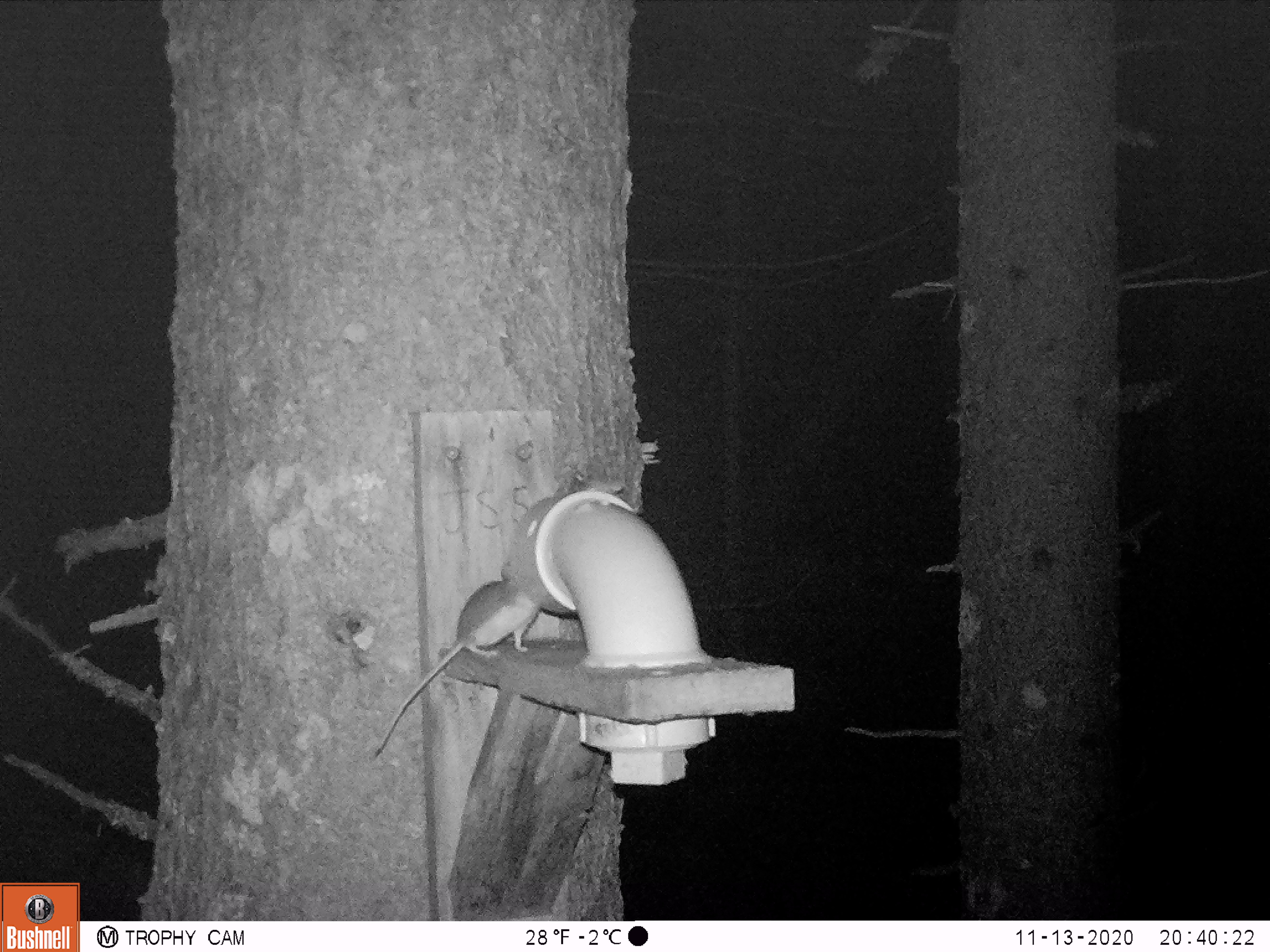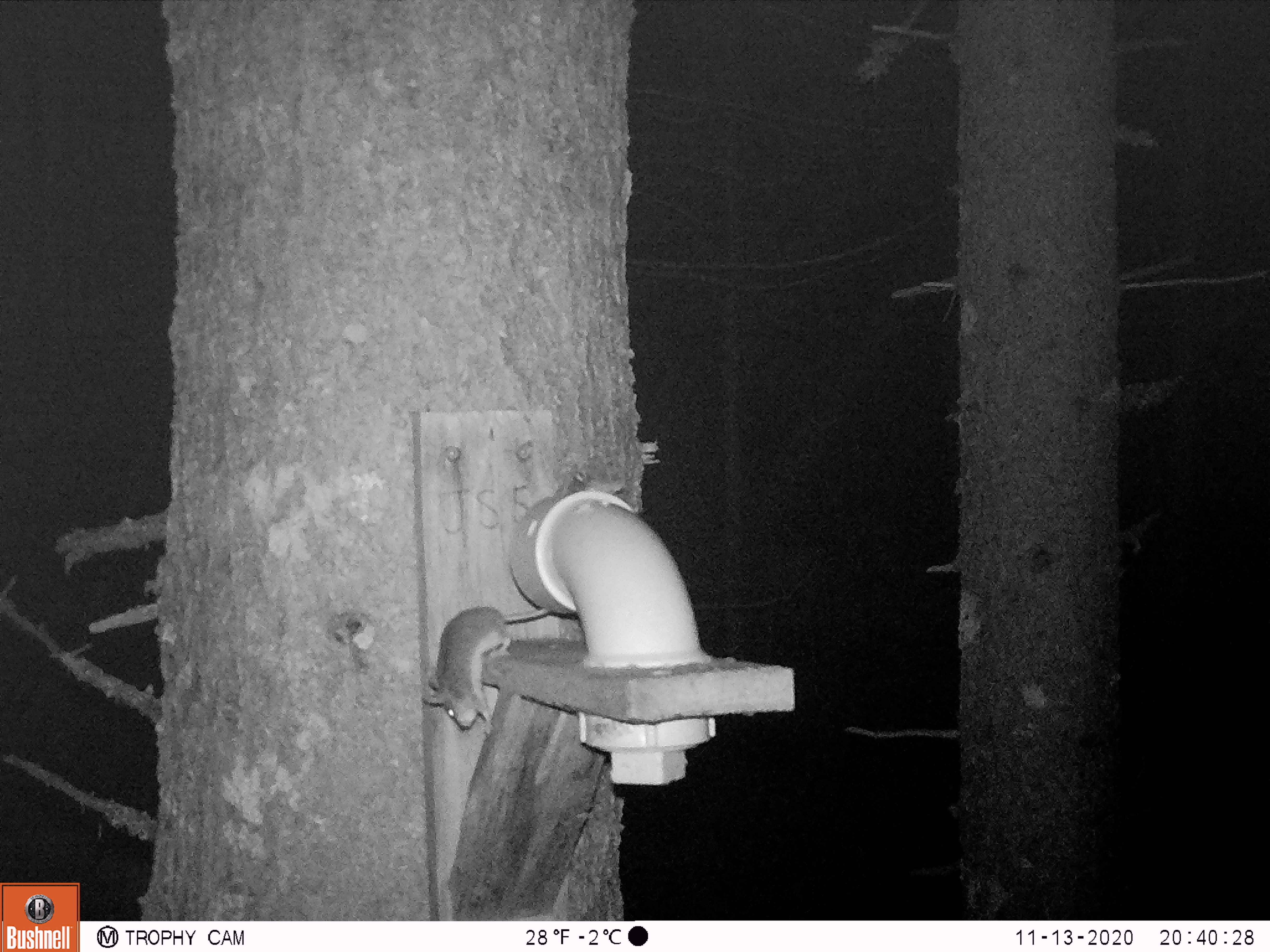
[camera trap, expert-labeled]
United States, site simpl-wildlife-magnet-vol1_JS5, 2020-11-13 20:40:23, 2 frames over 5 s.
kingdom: Animalia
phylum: Chordata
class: Mammalia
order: Rodentia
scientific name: Rodentia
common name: mouse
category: mouse sp.